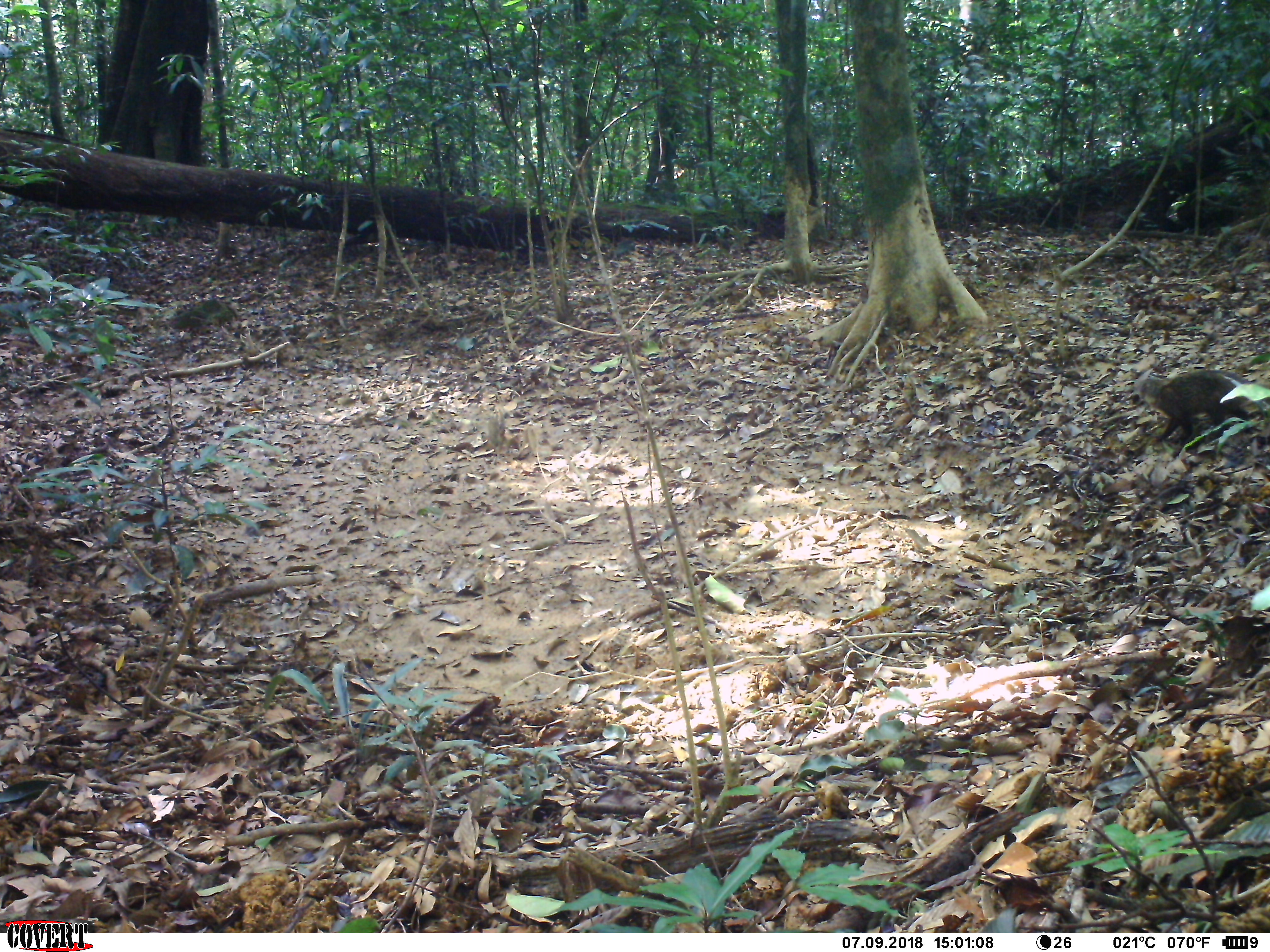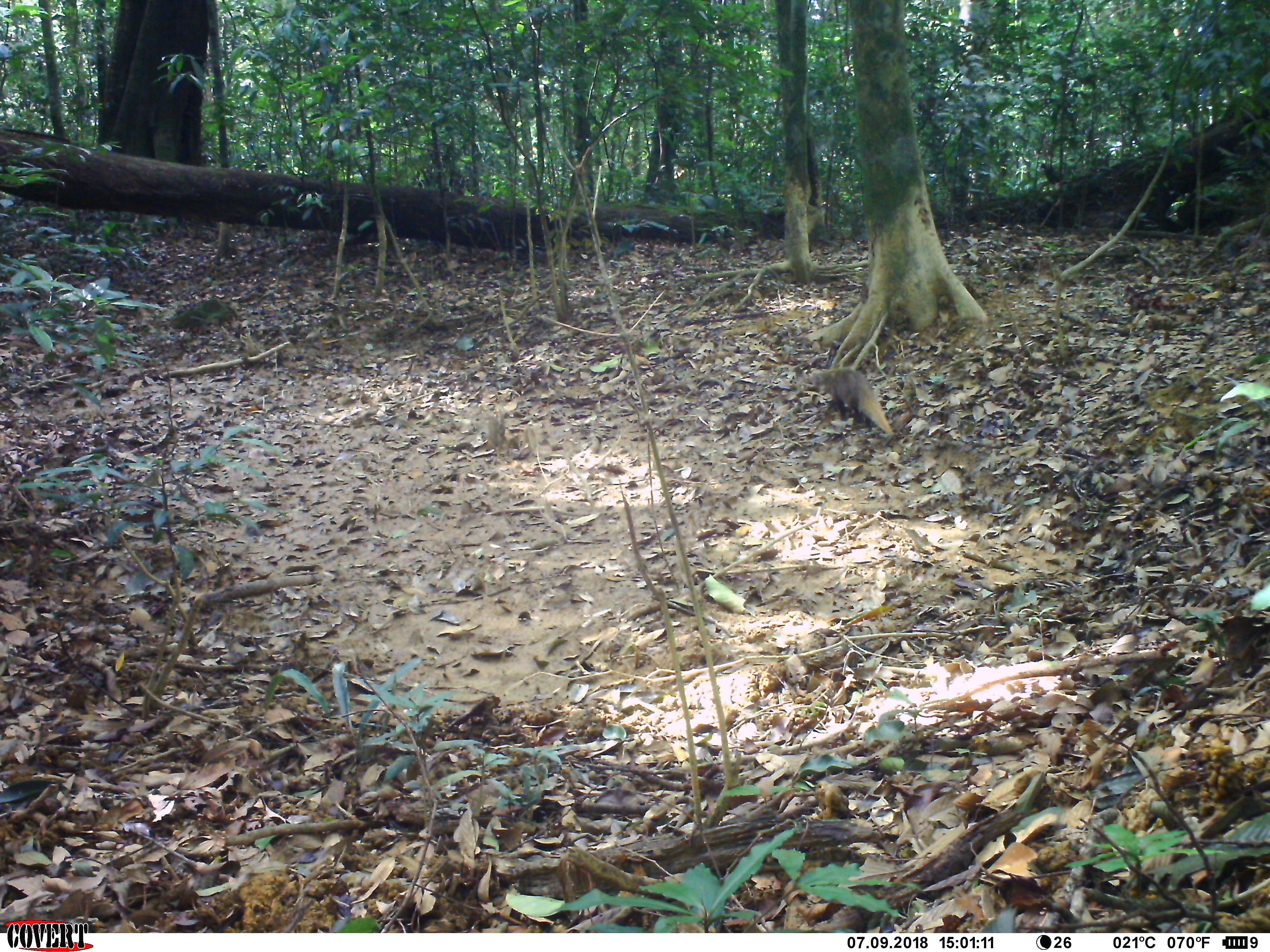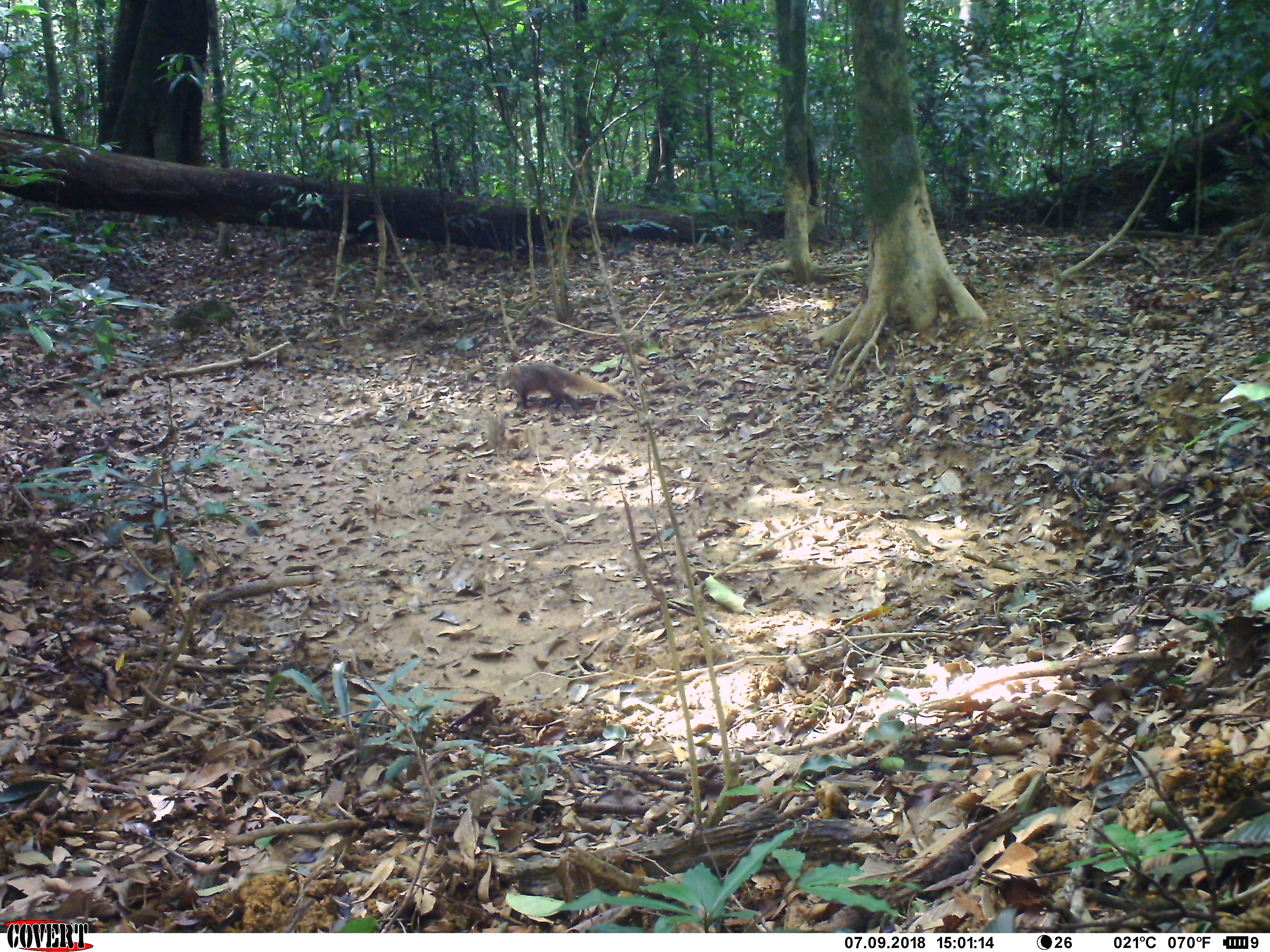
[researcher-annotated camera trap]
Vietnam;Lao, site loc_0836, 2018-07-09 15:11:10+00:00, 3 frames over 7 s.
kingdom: Animalia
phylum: Chordata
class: Mammalia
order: Carnivora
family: Herpestidae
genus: Urva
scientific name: Urva urva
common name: crab-eating mongoose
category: crab eating mongoose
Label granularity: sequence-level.